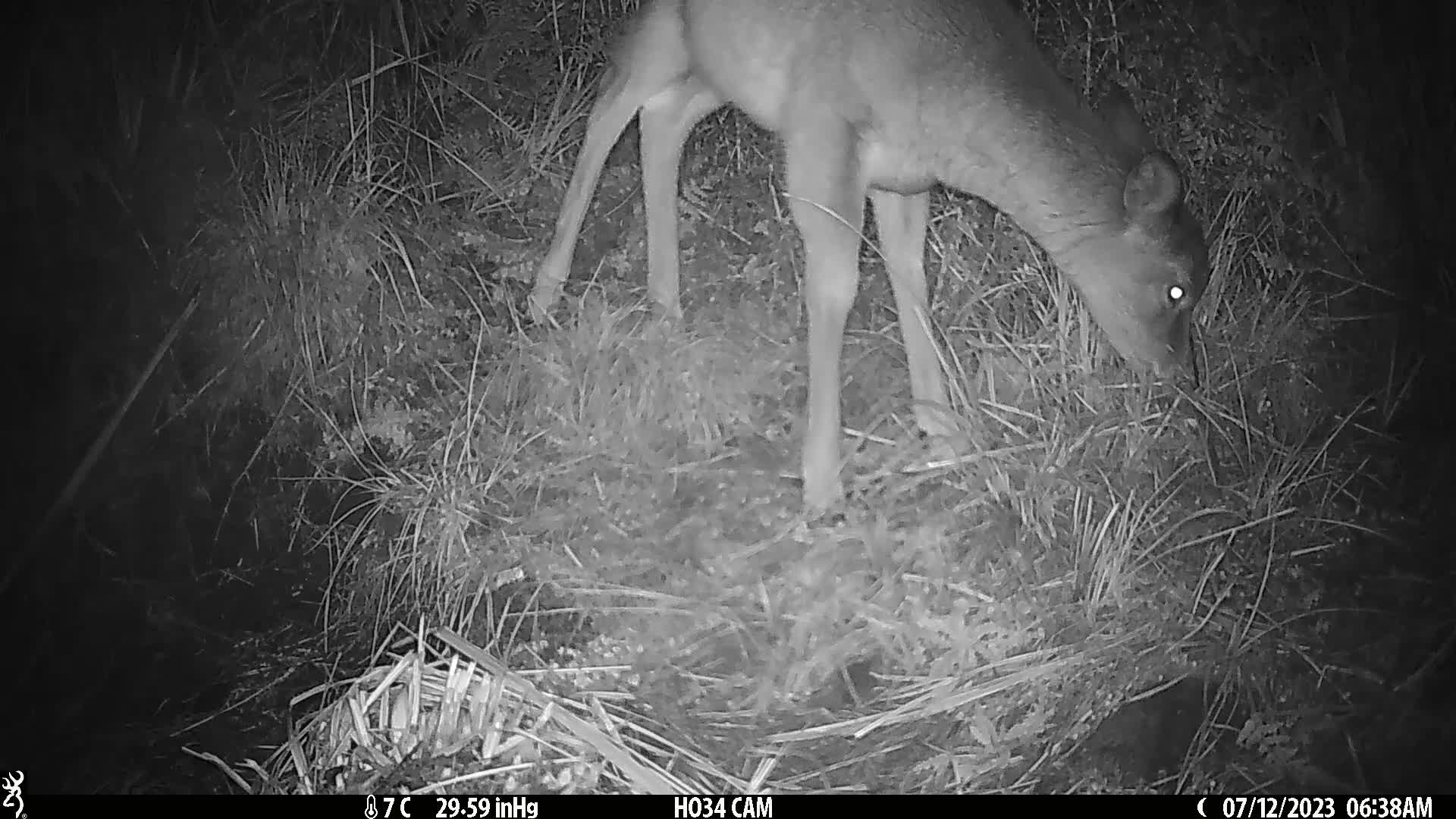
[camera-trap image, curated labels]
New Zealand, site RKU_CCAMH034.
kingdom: Animalia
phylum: Chordata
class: Mammalia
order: Artiodactyla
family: Cervidae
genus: Odocoileus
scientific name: Odocoileus virginianus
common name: white-tailed deer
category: white tailed deer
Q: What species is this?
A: White tailed deer (white-tailed deer) (Odocoileus virginianus).